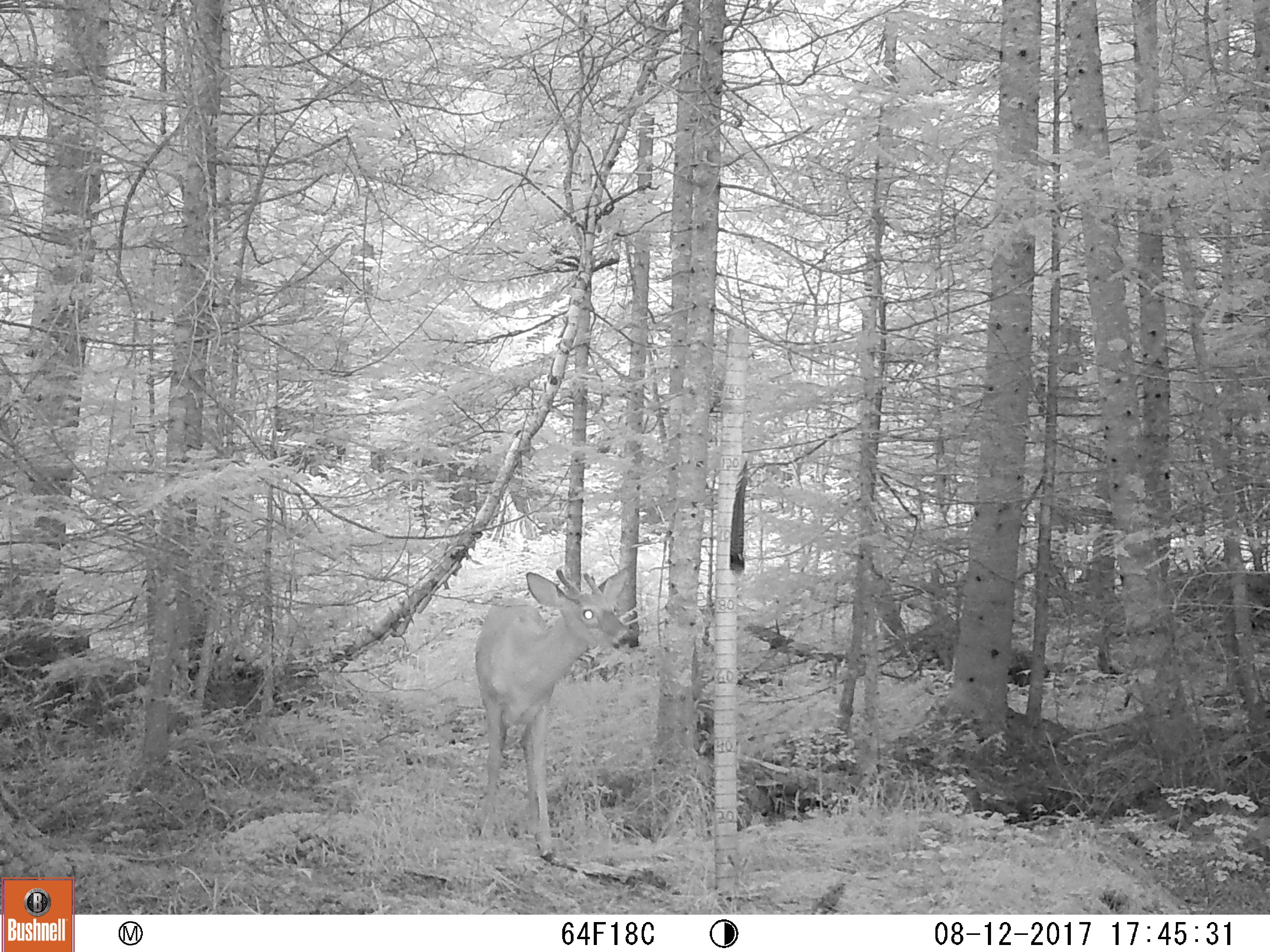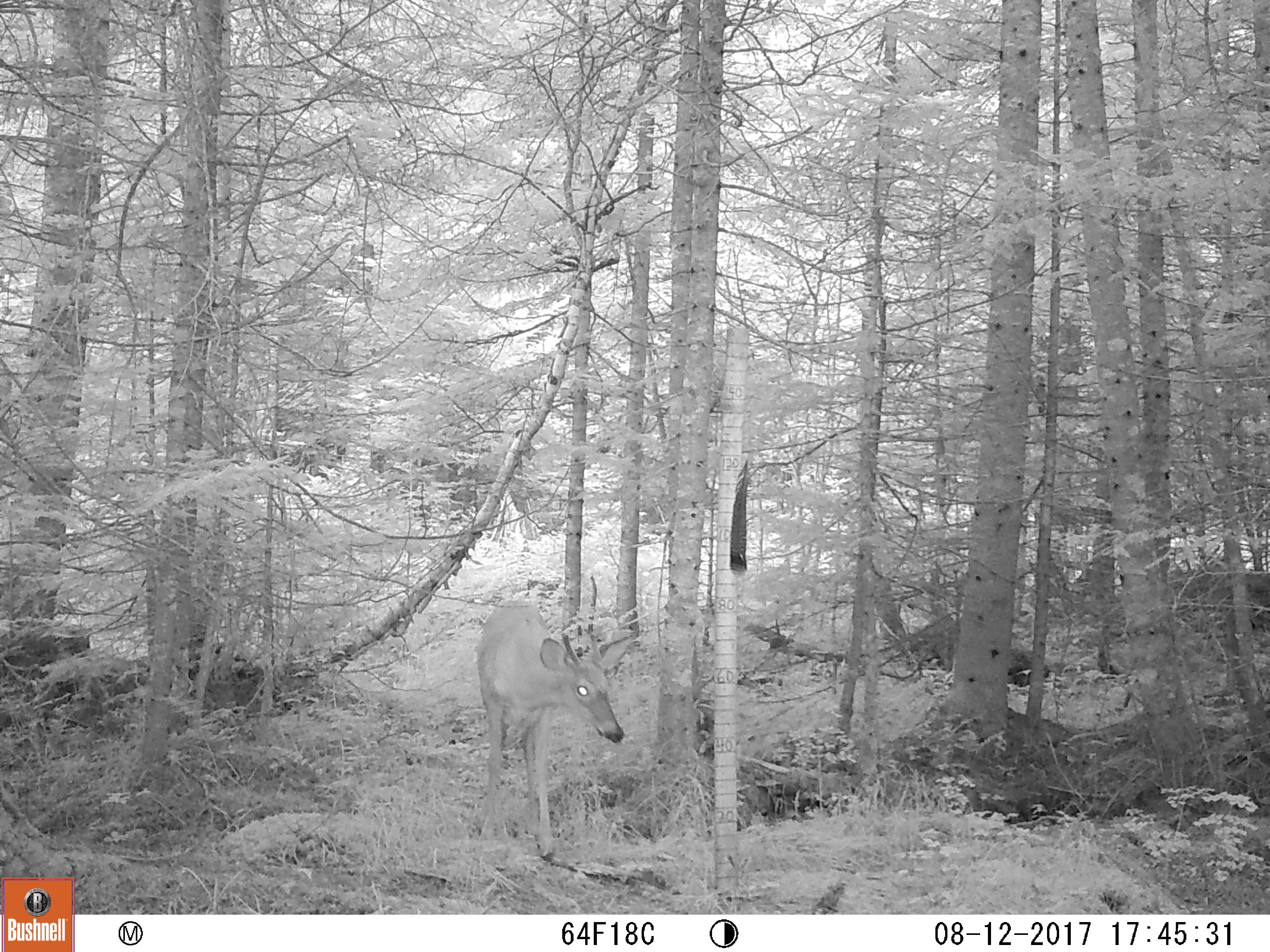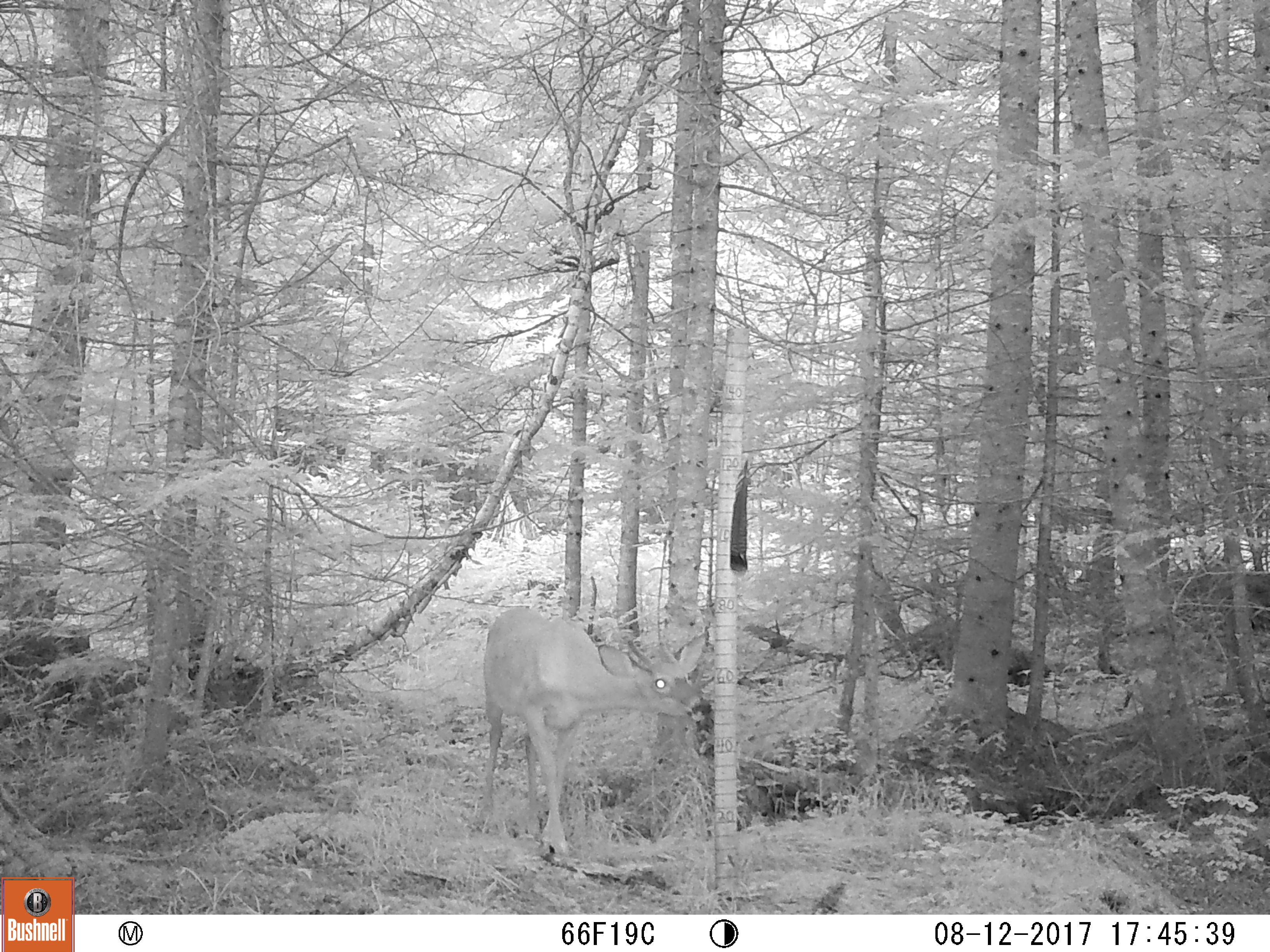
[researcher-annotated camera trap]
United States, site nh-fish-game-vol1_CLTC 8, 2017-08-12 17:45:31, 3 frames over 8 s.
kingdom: Animalia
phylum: Chordata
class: Mammalia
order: Artiodactyla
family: Cervidae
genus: Odocoileus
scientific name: Odocoileus virginianus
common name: white-tailed deer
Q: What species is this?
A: White-tailed deer (Odocoileus virginianus).